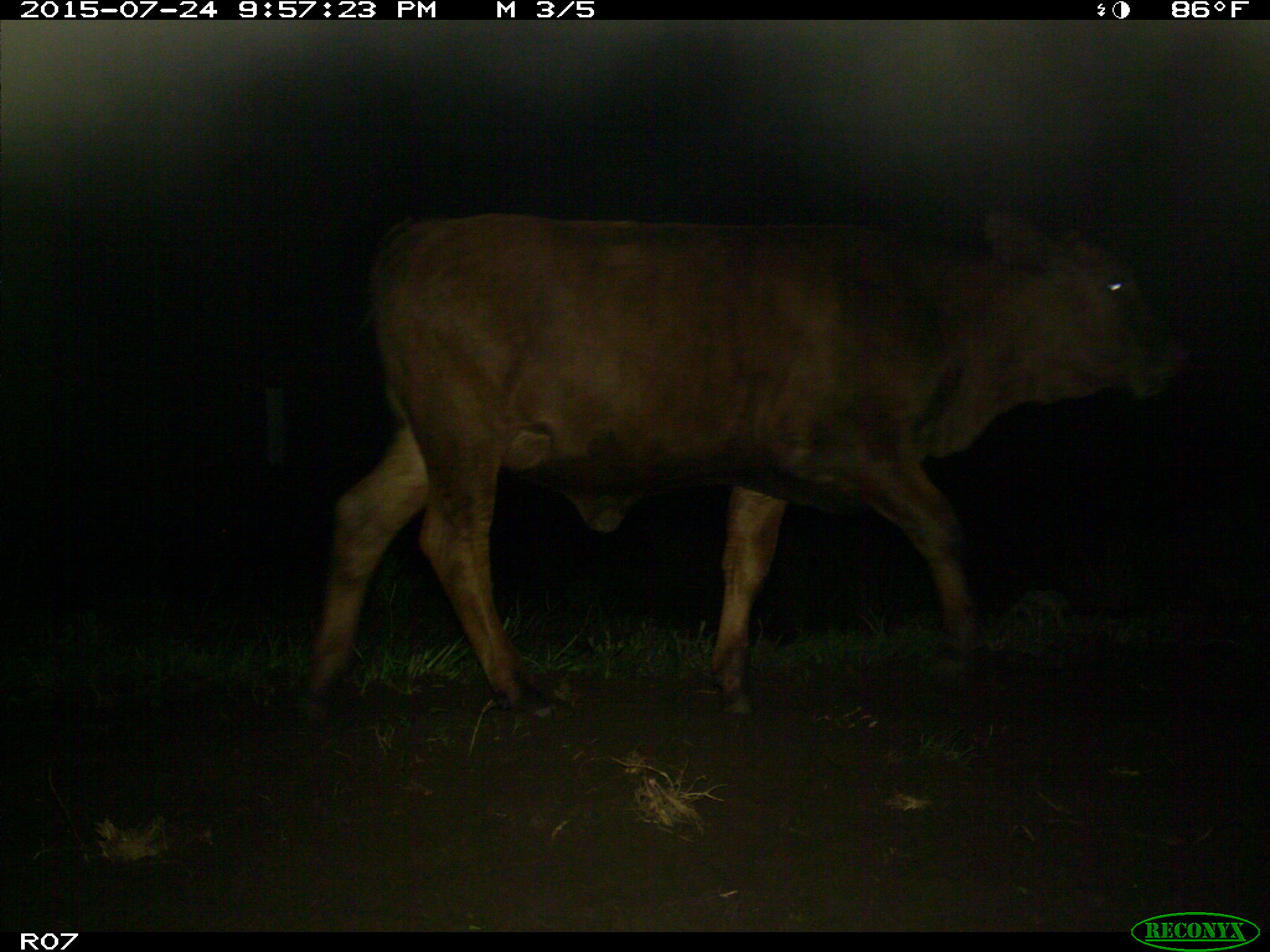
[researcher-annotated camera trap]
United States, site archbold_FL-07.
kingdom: Animalia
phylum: Chordata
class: Mammalia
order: Artiodactyla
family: Bovidae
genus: Bos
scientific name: Bos taurus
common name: domestic cow